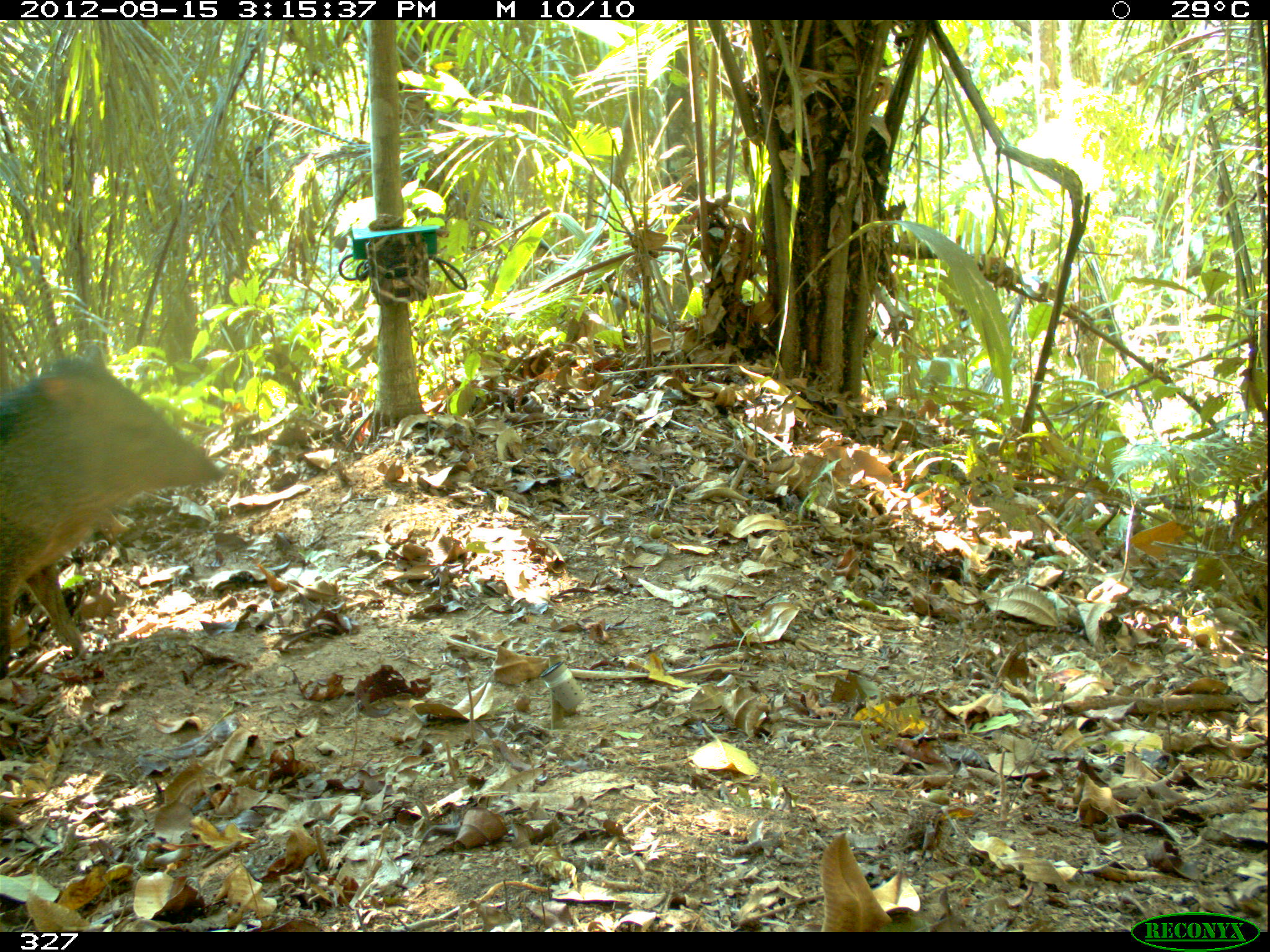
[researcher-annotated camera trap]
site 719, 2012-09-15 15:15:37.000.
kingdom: Animalia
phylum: Chordata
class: Mammalia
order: Artiodactyla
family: Tayassuidae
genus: Pecari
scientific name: Pecari tajacu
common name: collared peccary